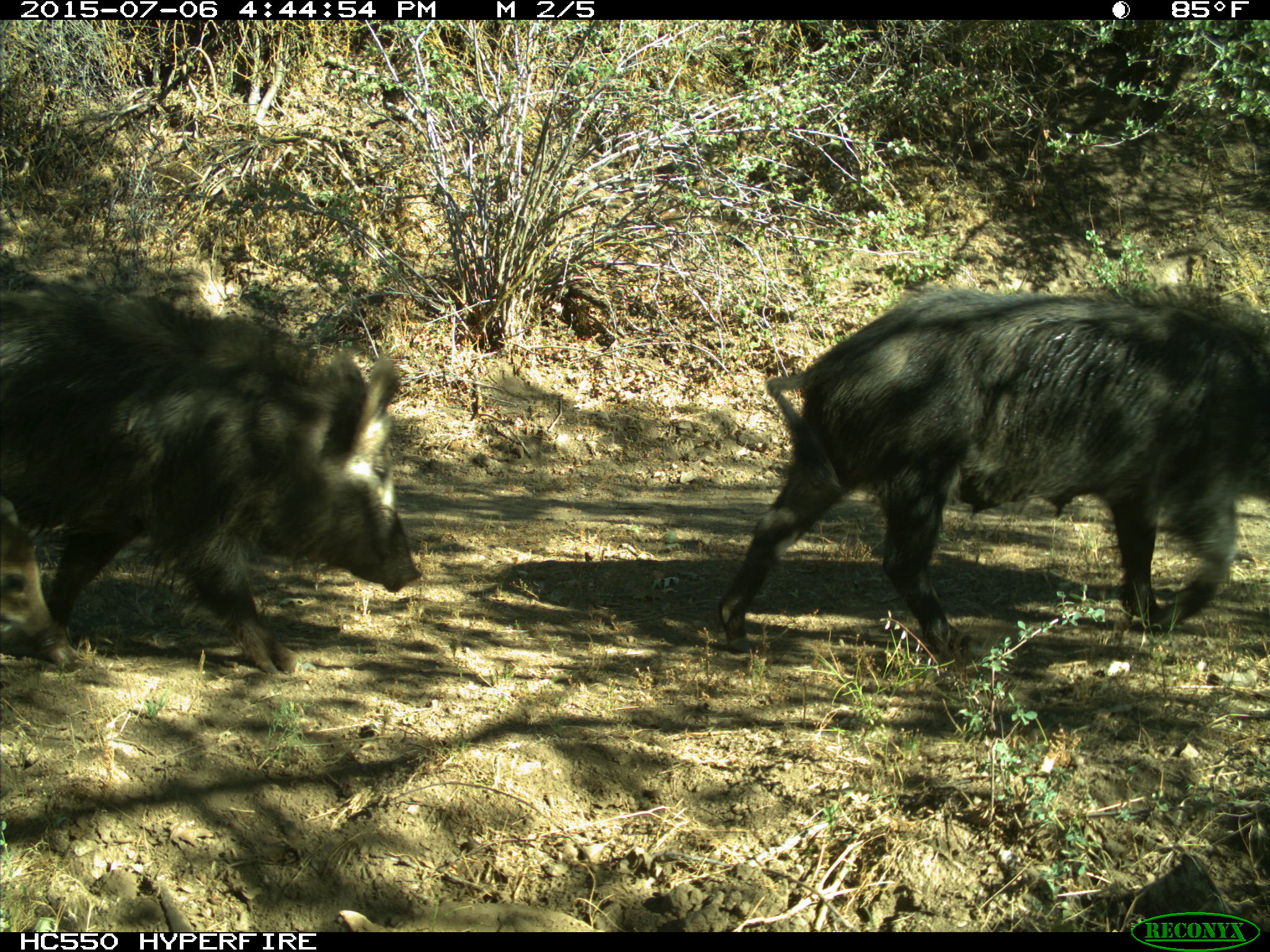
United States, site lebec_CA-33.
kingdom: Animalia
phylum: Chordata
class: Mammalia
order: Artiodactyla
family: Suidae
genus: Sus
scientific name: Sus scrofa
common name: wild boar